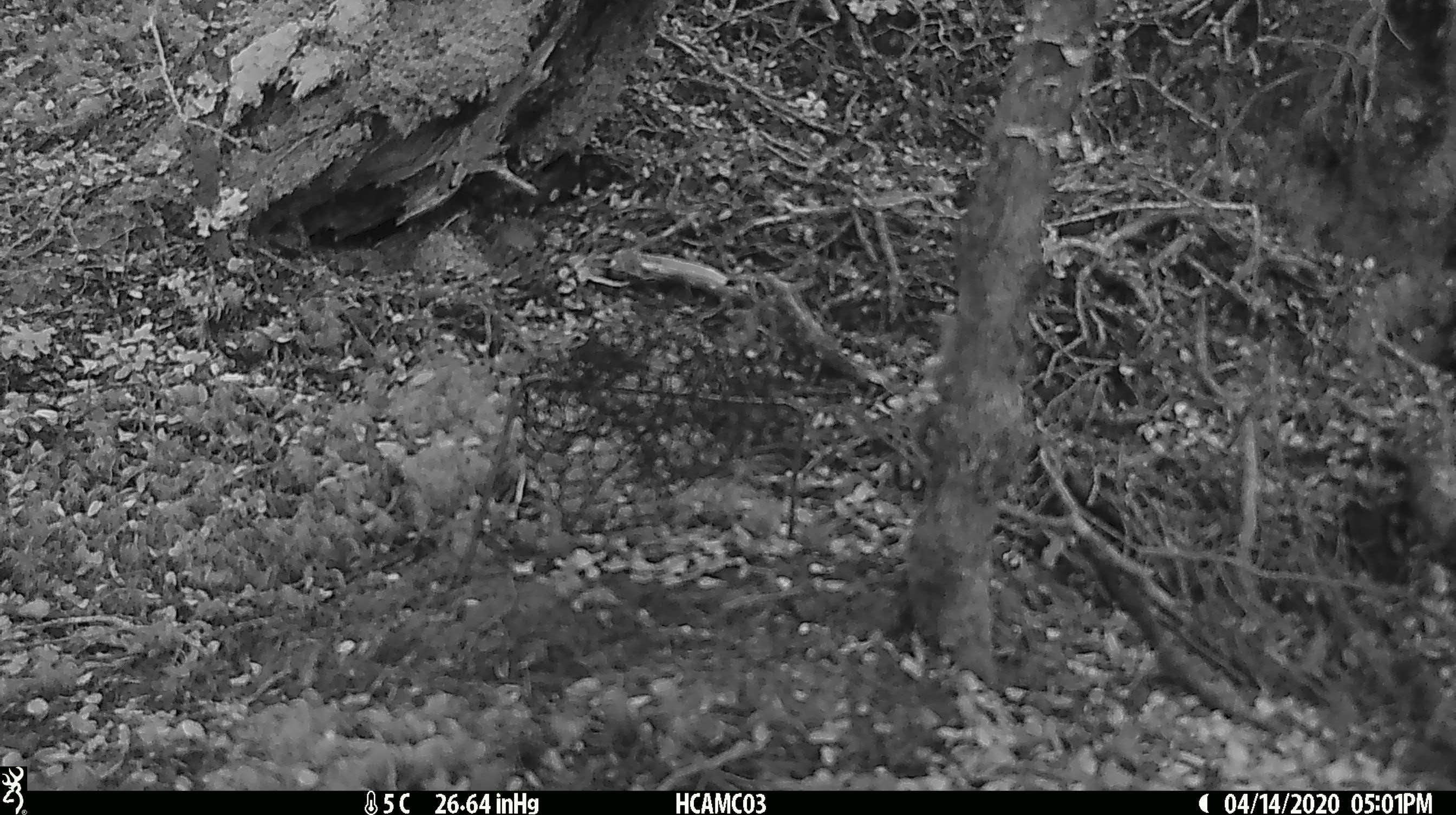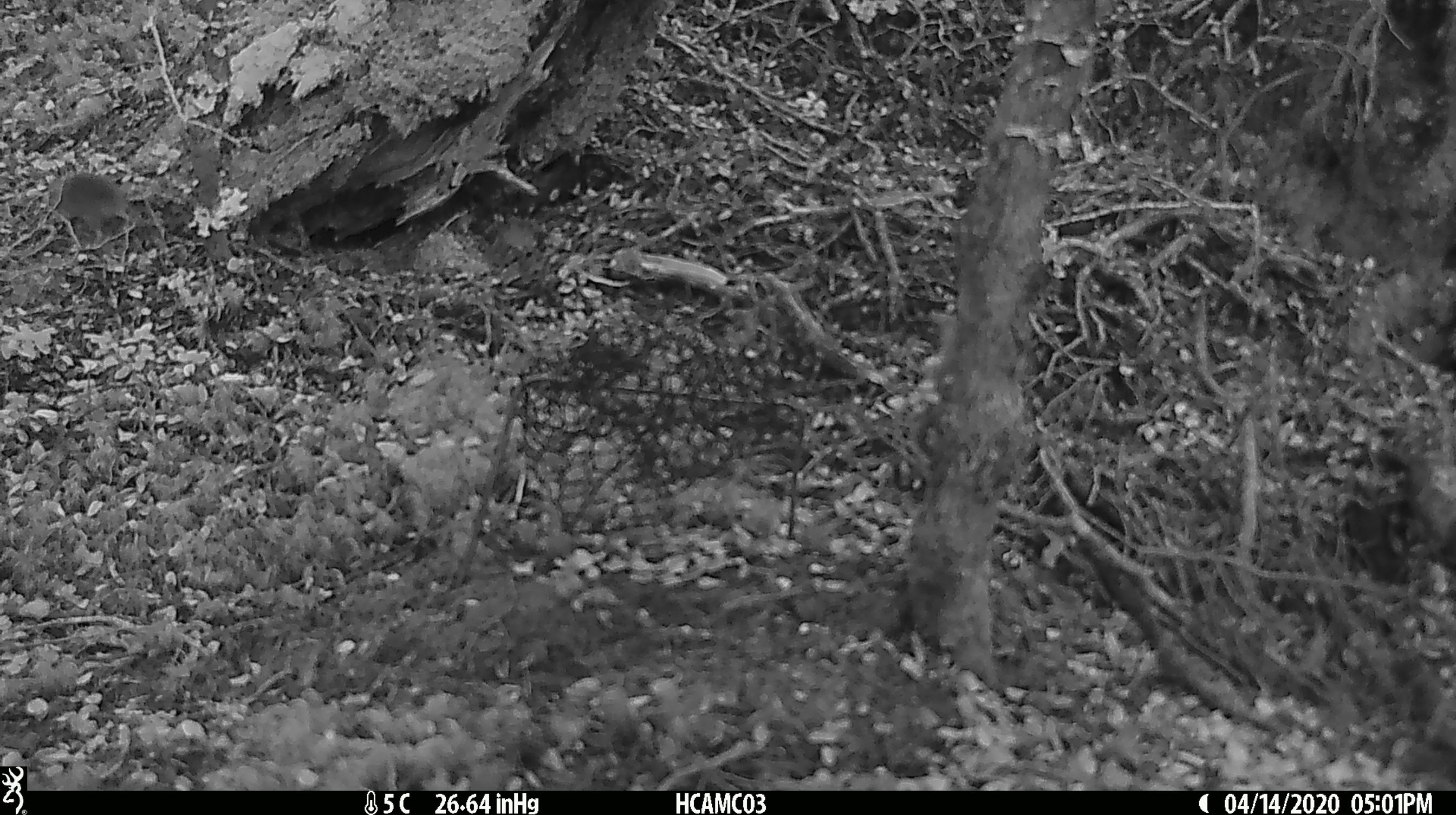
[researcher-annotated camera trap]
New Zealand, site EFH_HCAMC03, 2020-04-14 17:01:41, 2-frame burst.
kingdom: Animalia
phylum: Chordata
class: Mammalia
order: Rodentia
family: Muridae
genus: Mus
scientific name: Mus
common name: mouse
Mouse (Mus).